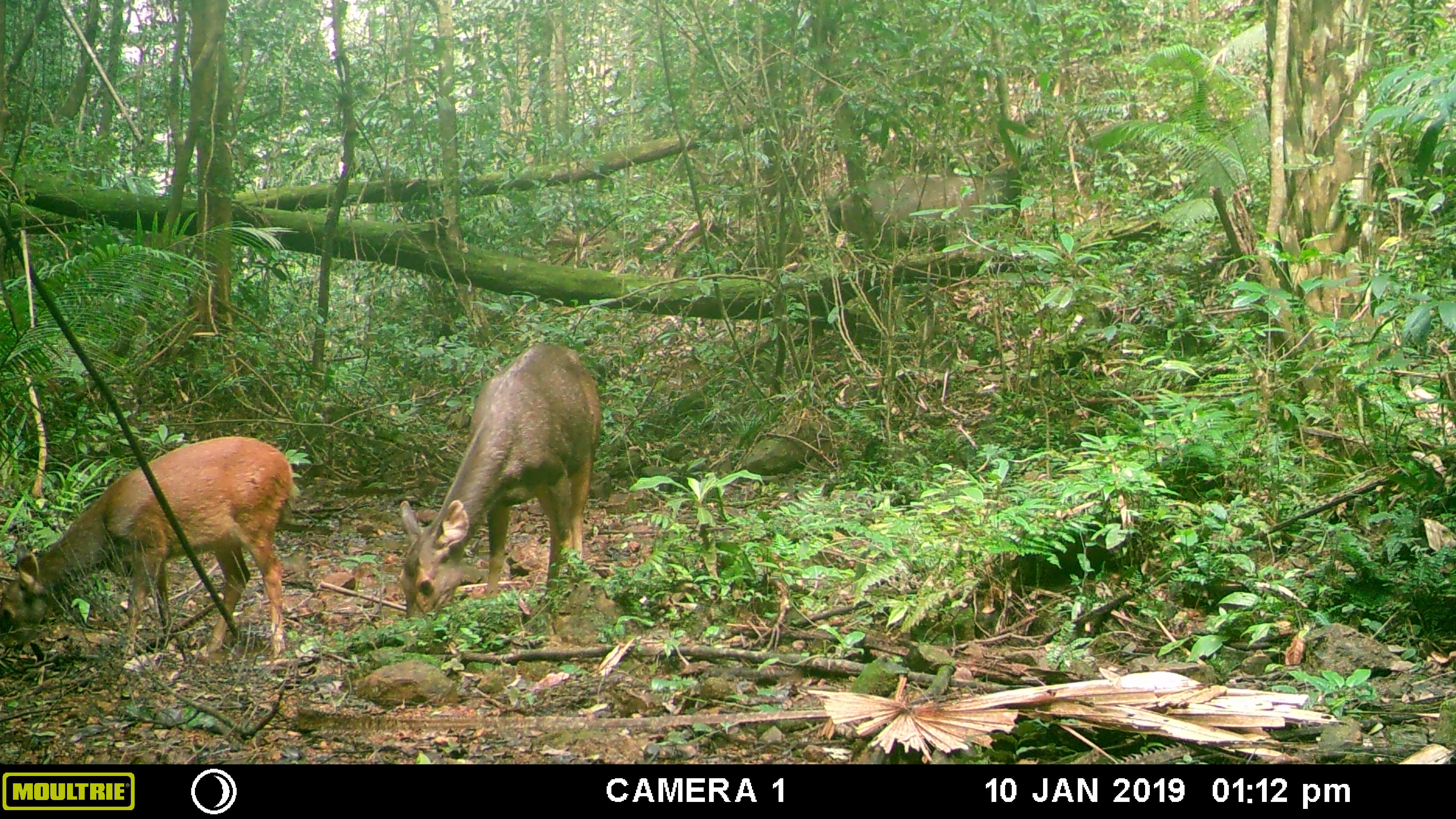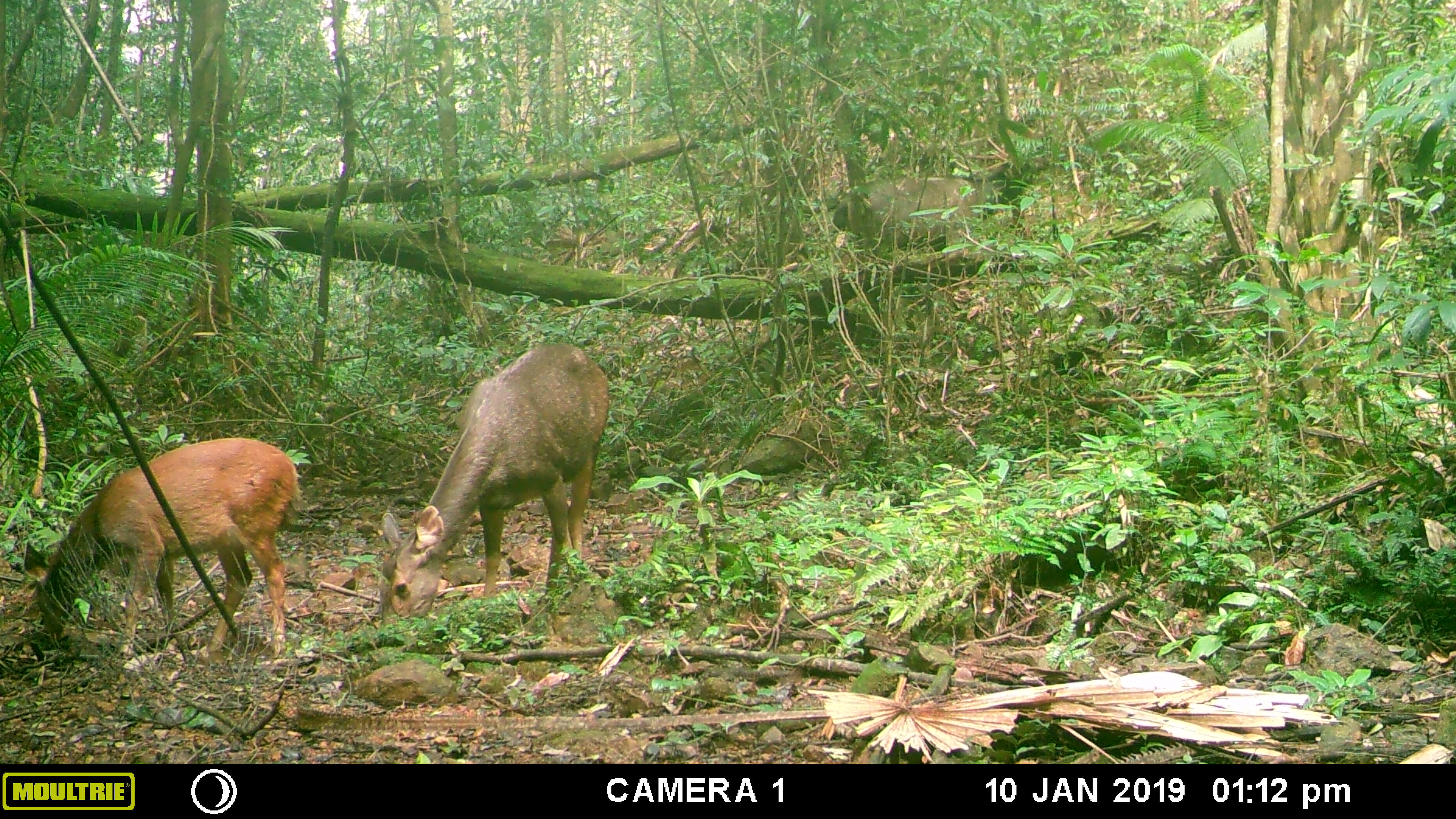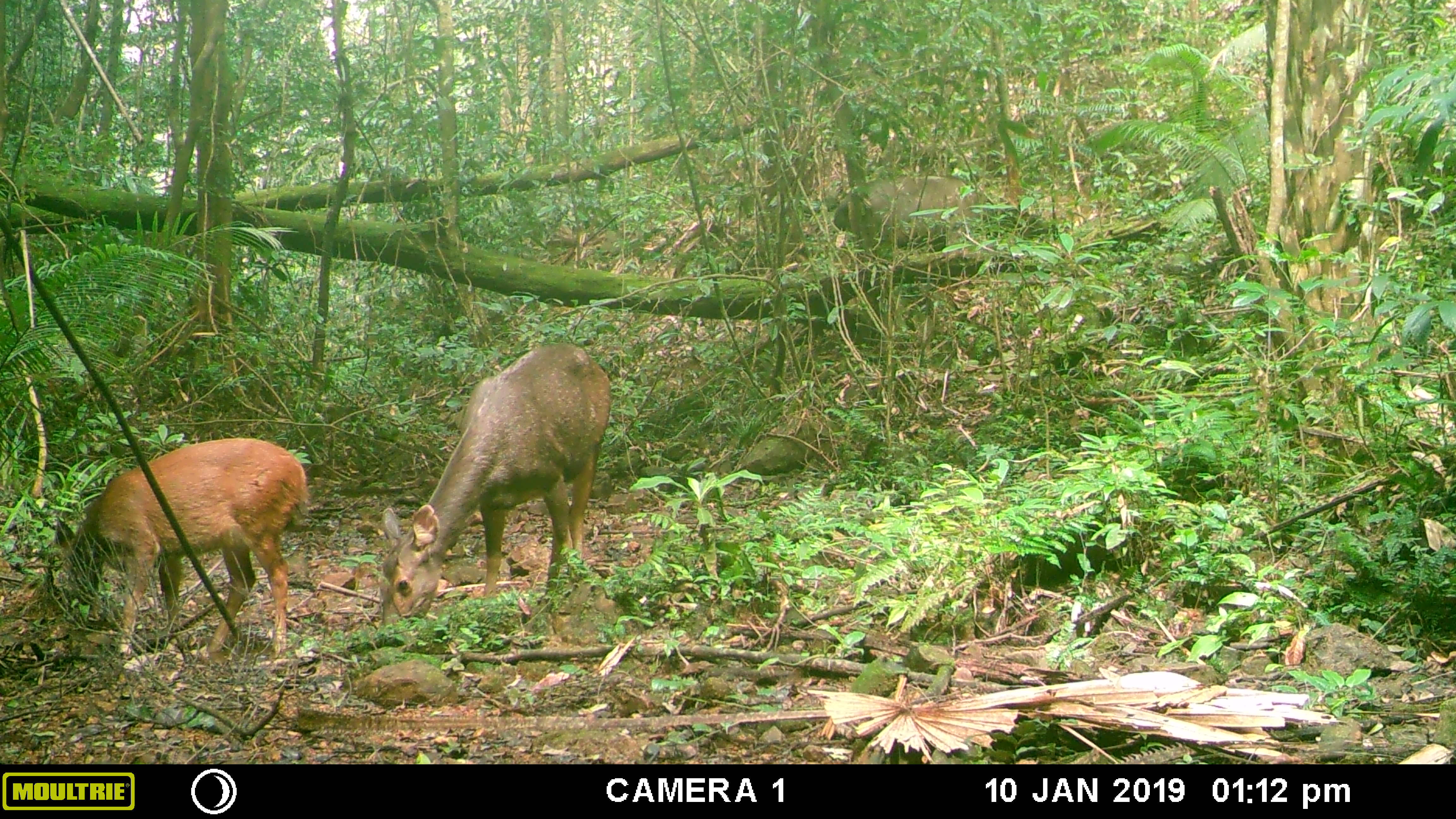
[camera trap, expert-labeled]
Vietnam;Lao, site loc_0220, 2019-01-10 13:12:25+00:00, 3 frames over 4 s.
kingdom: Animalia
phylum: Chordata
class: Mammalia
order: Artiodactyla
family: Cervidae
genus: Rusa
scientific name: Rusa unicolor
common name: sambar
Sambar (Rusa unicolor). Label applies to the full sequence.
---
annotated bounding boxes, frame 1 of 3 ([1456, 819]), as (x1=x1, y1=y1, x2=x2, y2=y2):
sambar: (x1=0, y1=436, x2=297, y2=662); (x1=398, y1=343, x2=600, y2=650); (x1=826, y1=140, x2=1025, y2=254)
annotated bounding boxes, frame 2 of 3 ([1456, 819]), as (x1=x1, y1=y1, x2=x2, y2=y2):
sambar: (x1=381, y1=342, x2=609, y2=631); (x1=35, y1=437, x2=305, y2=660); (x1=832, y1=136, x2=1050, y2=262)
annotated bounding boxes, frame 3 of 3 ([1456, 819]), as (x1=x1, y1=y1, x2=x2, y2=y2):
sambar: (x1=380, y1=342, x2=612, y2=627); (x1=54, y1=438, x2=310, y2=661); (x1=832, y1=176, x2=987, y2=269)